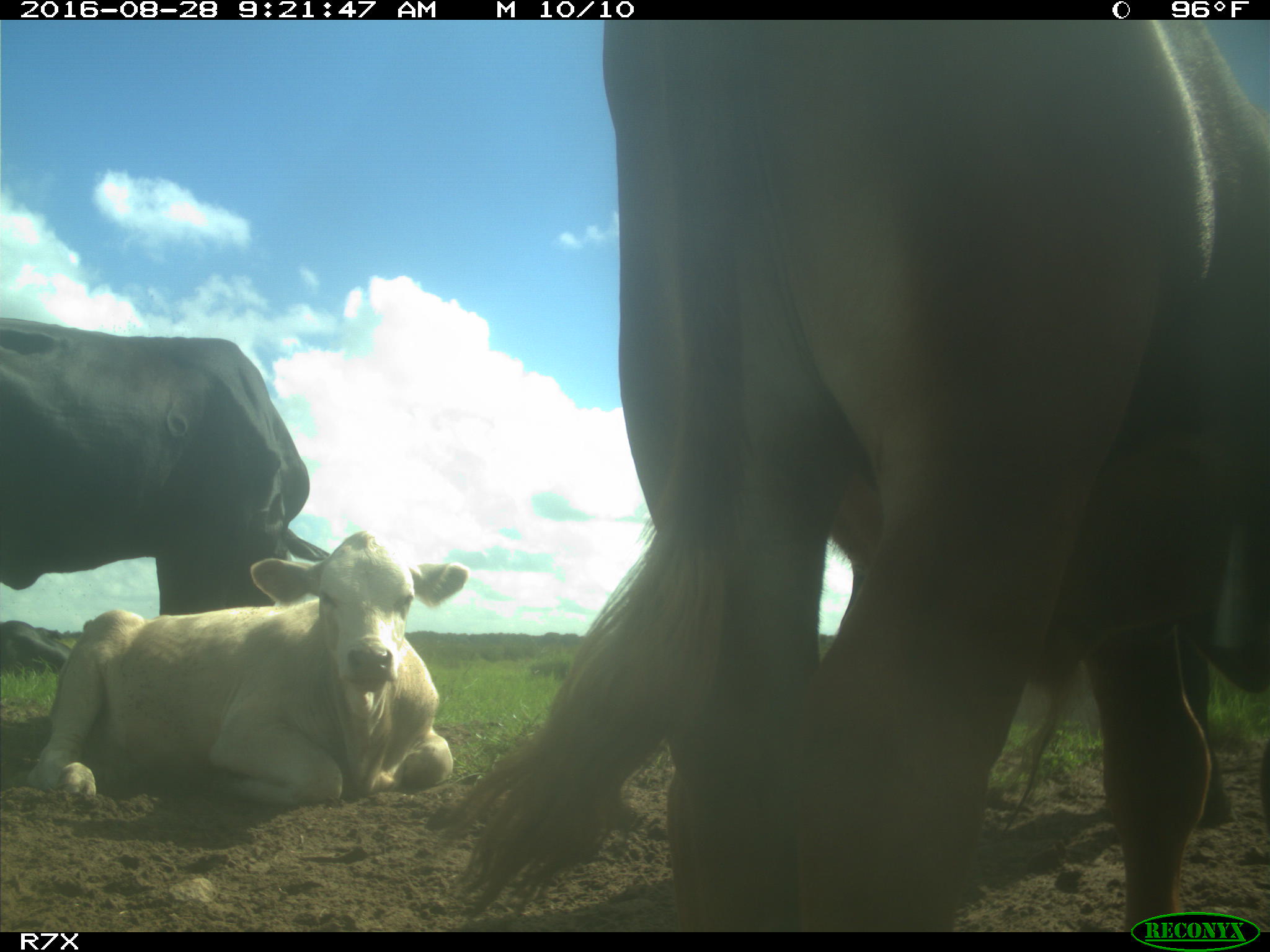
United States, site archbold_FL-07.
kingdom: Animalia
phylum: Chordata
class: Mammalia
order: Artiodactyla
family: Bovidae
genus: Bos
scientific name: Bos taurus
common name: domestic cow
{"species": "Bos taurus (domestic cow)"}